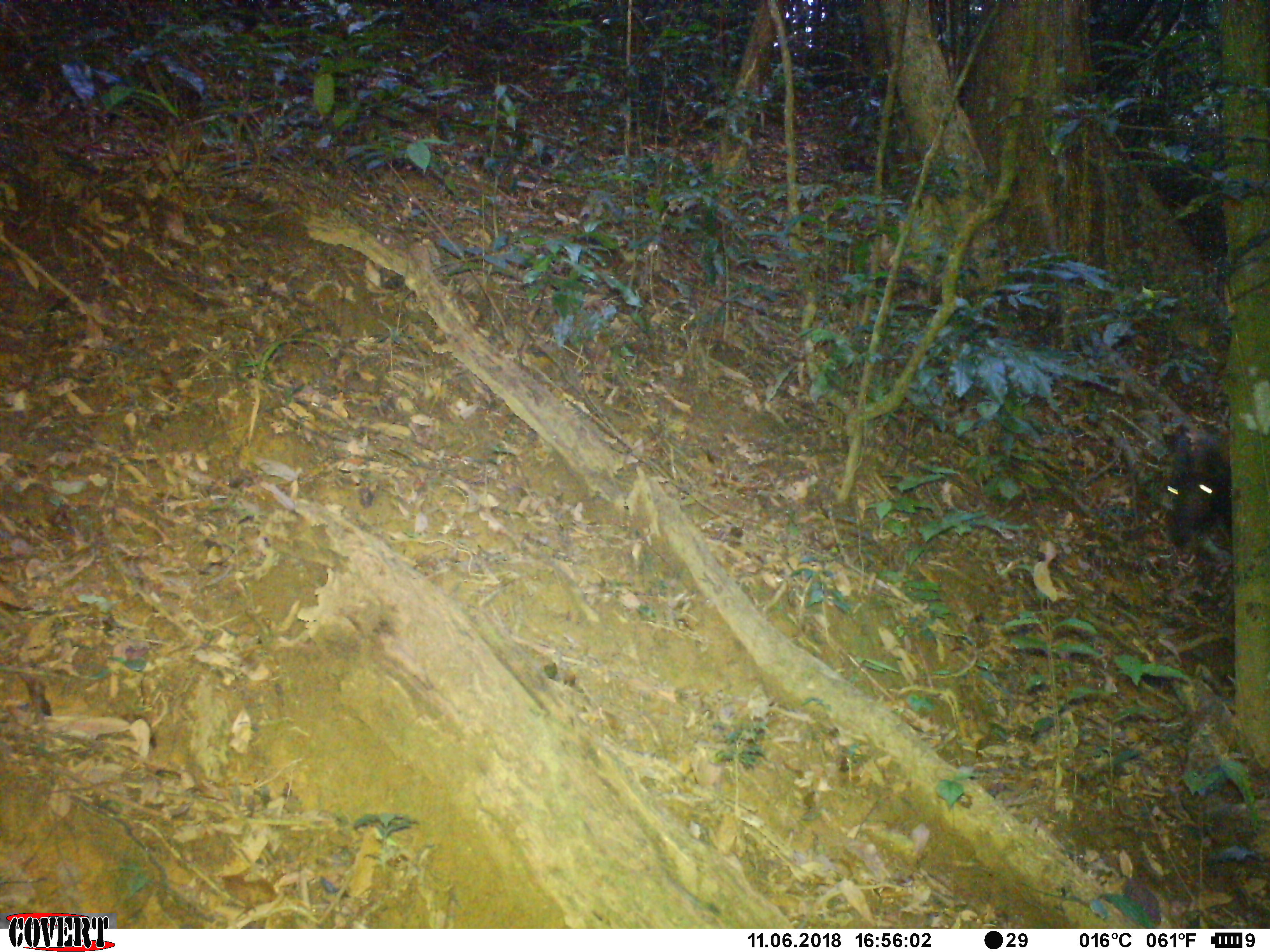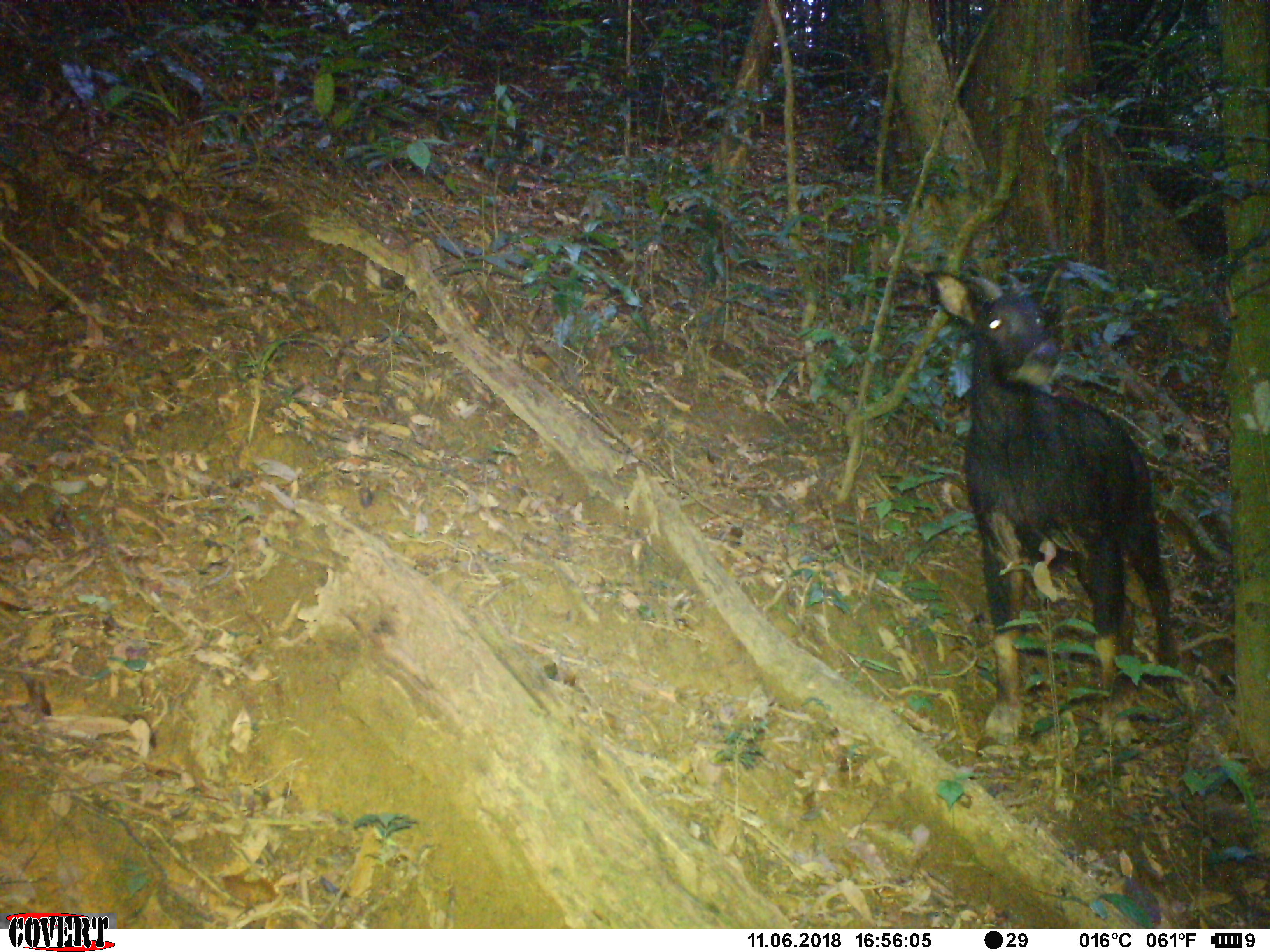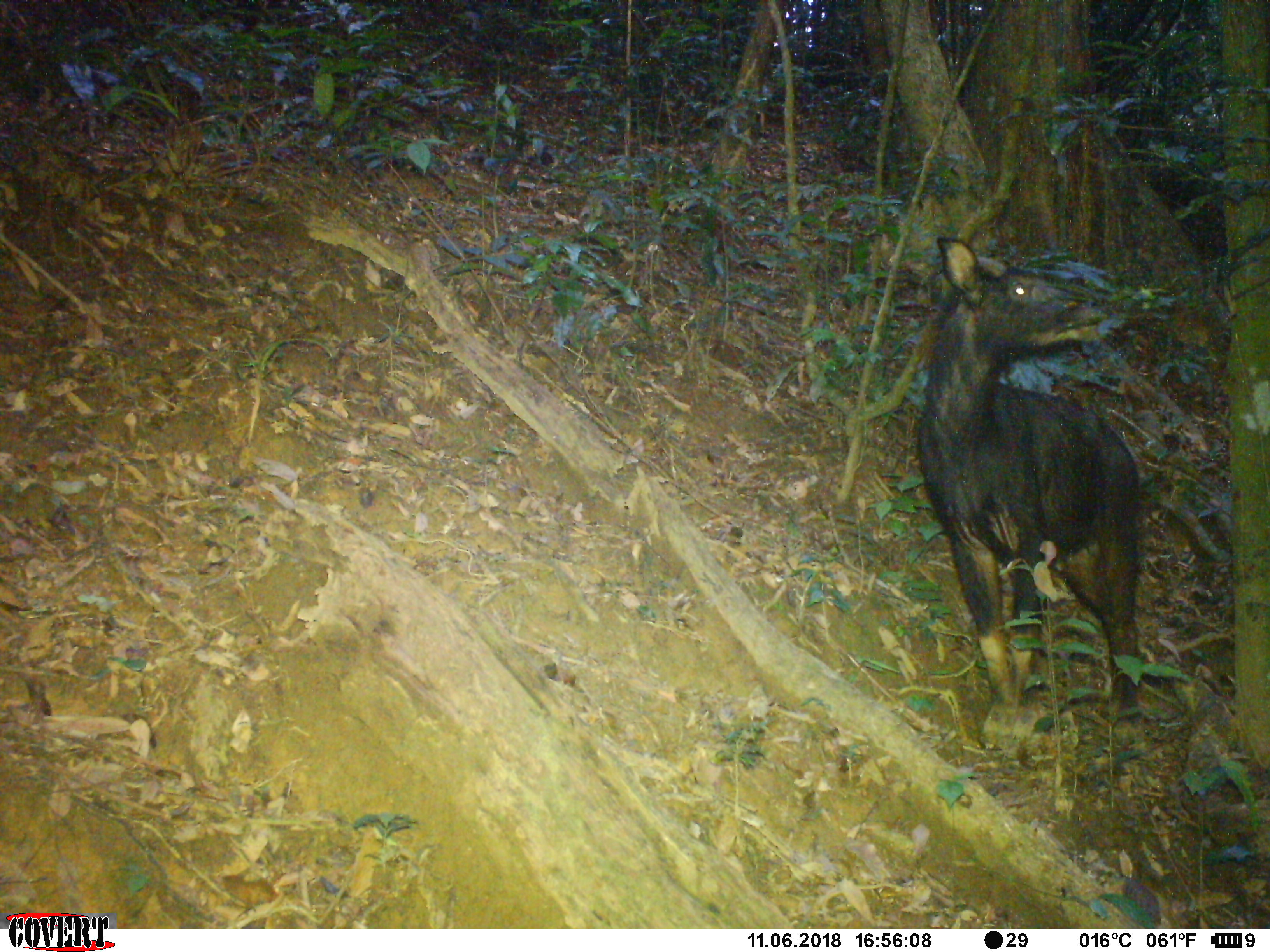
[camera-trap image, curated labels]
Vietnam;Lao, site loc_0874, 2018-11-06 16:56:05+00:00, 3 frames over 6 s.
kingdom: Animalia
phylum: Chordata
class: Mammalia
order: Artiodactyla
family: Bovidae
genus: Capricornis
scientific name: Capricornis sumatraensis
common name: chinese serow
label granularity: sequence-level